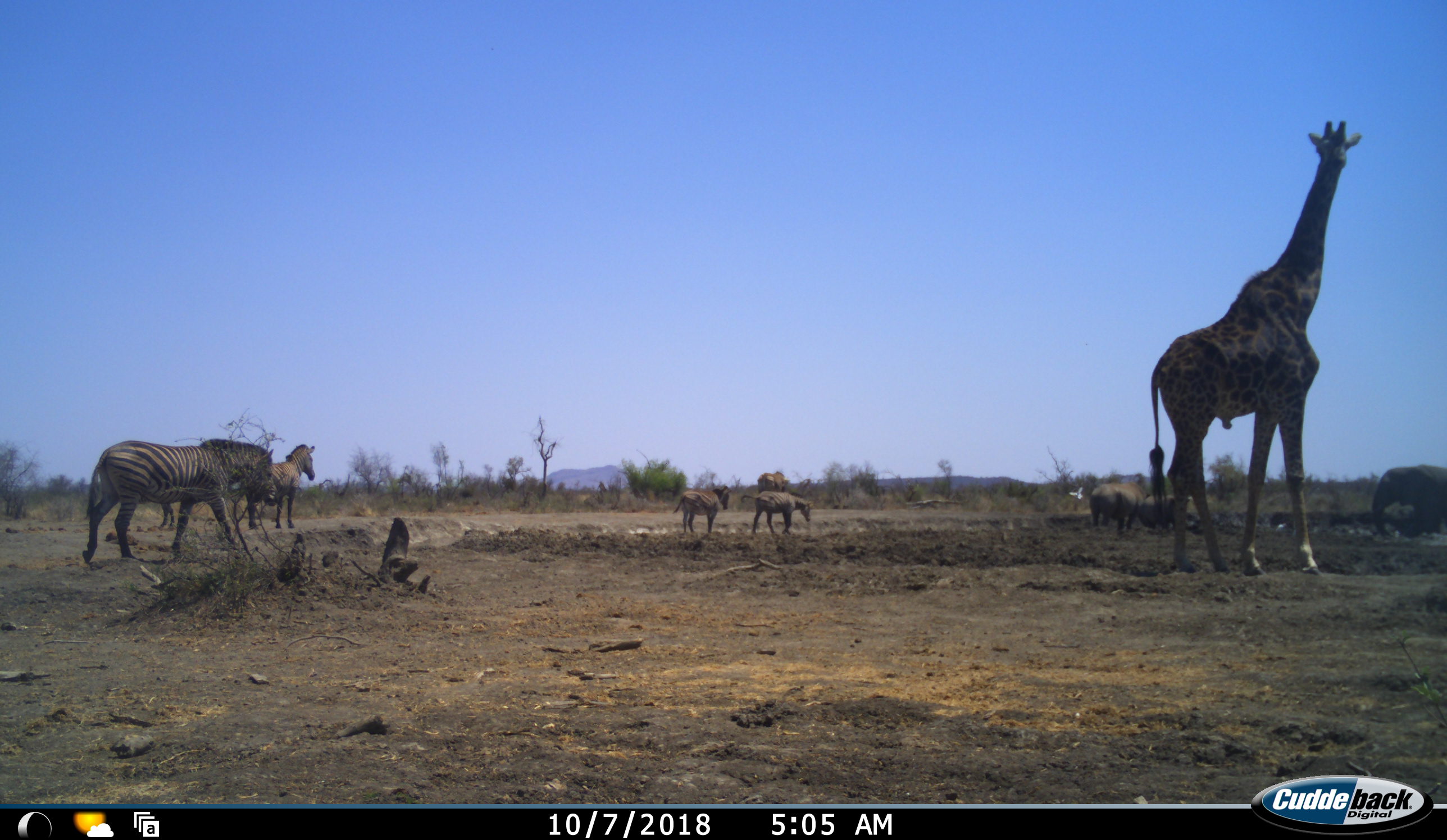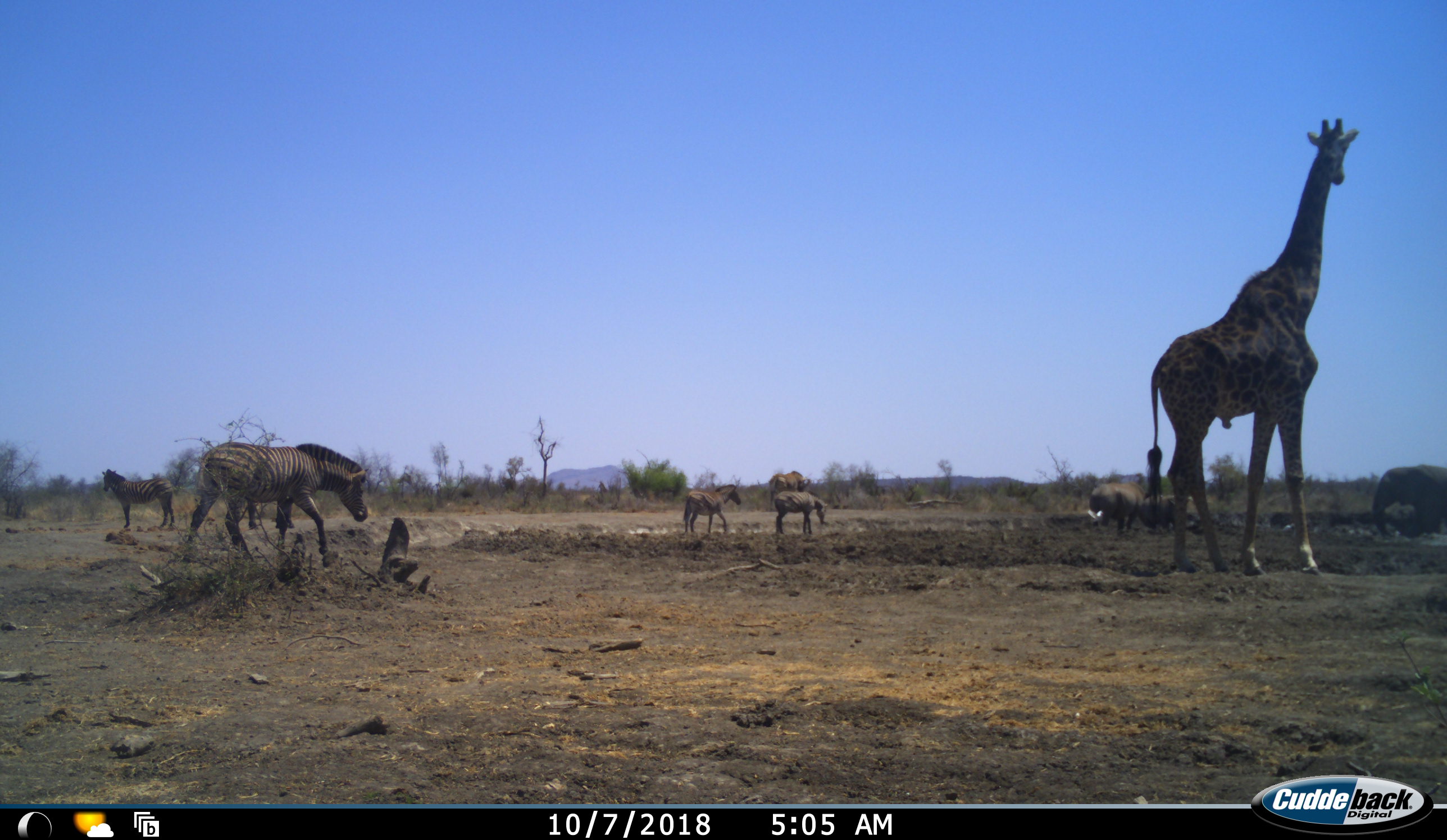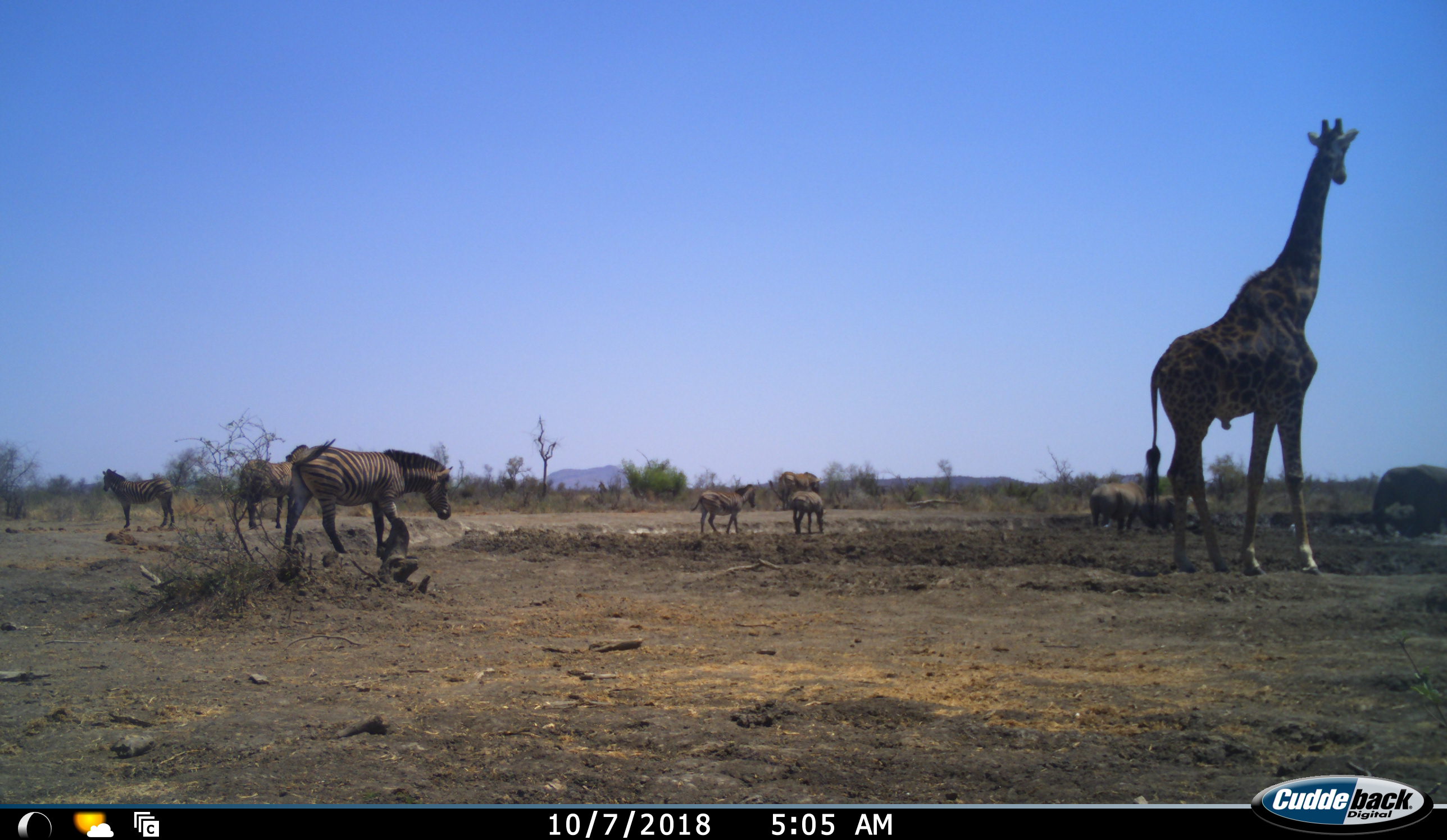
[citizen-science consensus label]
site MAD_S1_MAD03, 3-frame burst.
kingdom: Animalia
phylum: Chordata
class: Aves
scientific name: Aves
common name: bird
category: birdother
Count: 1.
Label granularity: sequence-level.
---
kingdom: Animalia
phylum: Chordata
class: Mammalia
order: Proboscidea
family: Elephantidae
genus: Loxodonta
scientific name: Loxodonta africana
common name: african bush elephant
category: elephant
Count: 3.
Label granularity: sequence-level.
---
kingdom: Animalia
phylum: Chordata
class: Mammalia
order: Artiodactyla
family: Giraffidae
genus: Giraffa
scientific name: Giraffa camelopardalis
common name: giraffe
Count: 1.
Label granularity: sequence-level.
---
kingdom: Animalia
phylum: Chordata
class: Mammalia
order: Perissodactyla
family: Equidae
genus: Equus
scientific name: Equus quagga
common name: plains zebra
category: zebraplains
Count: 5.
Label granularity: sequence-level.